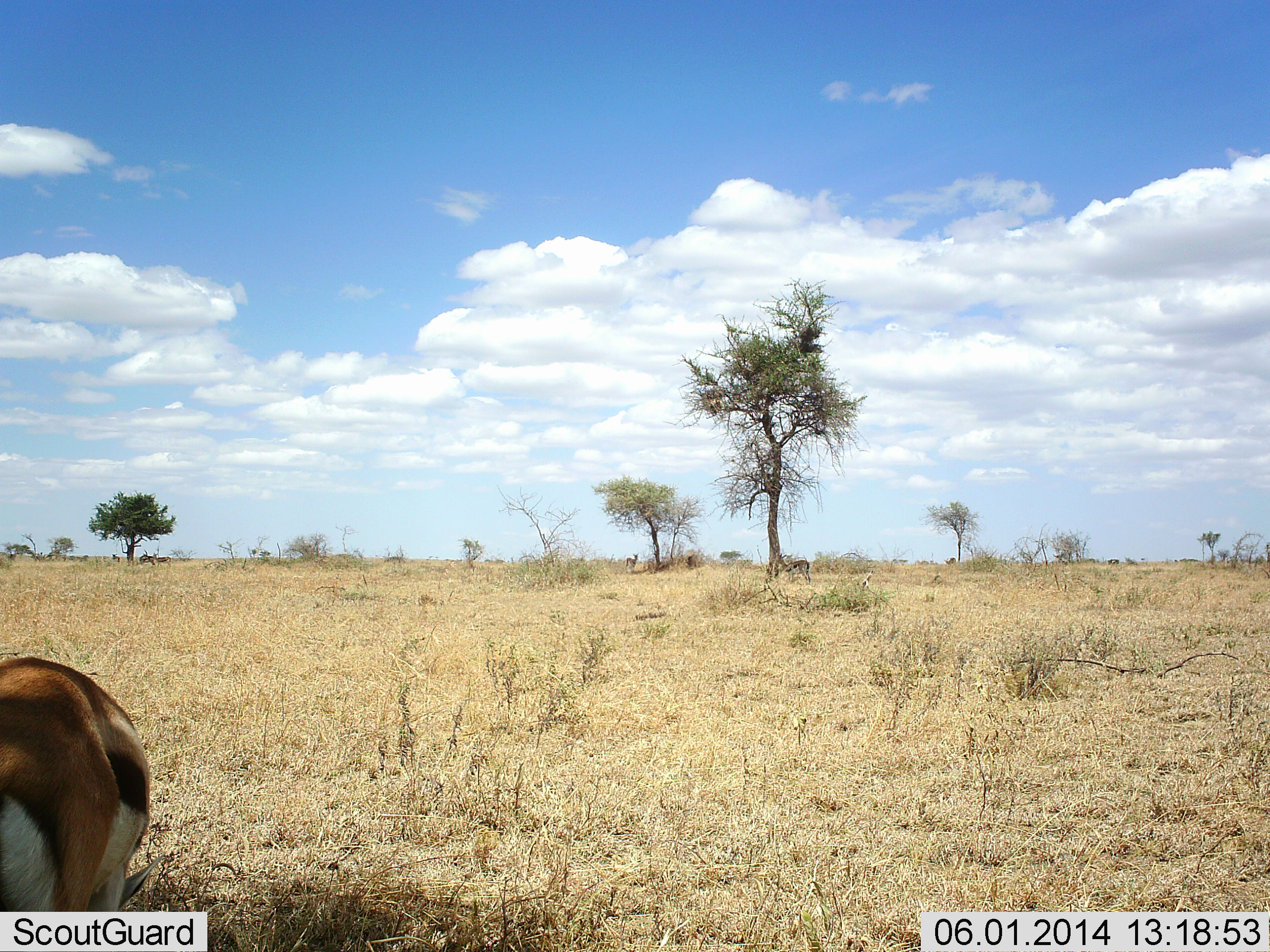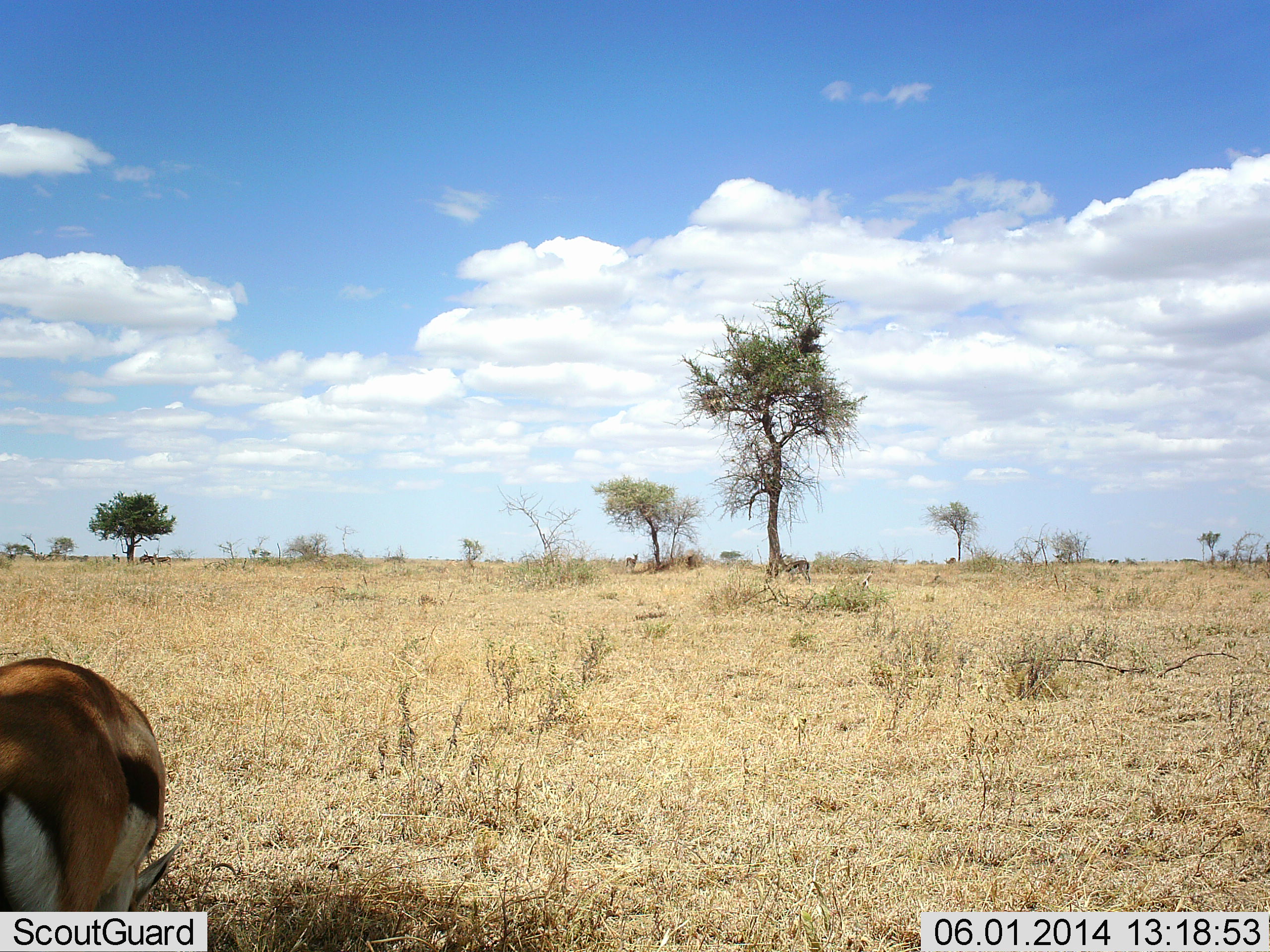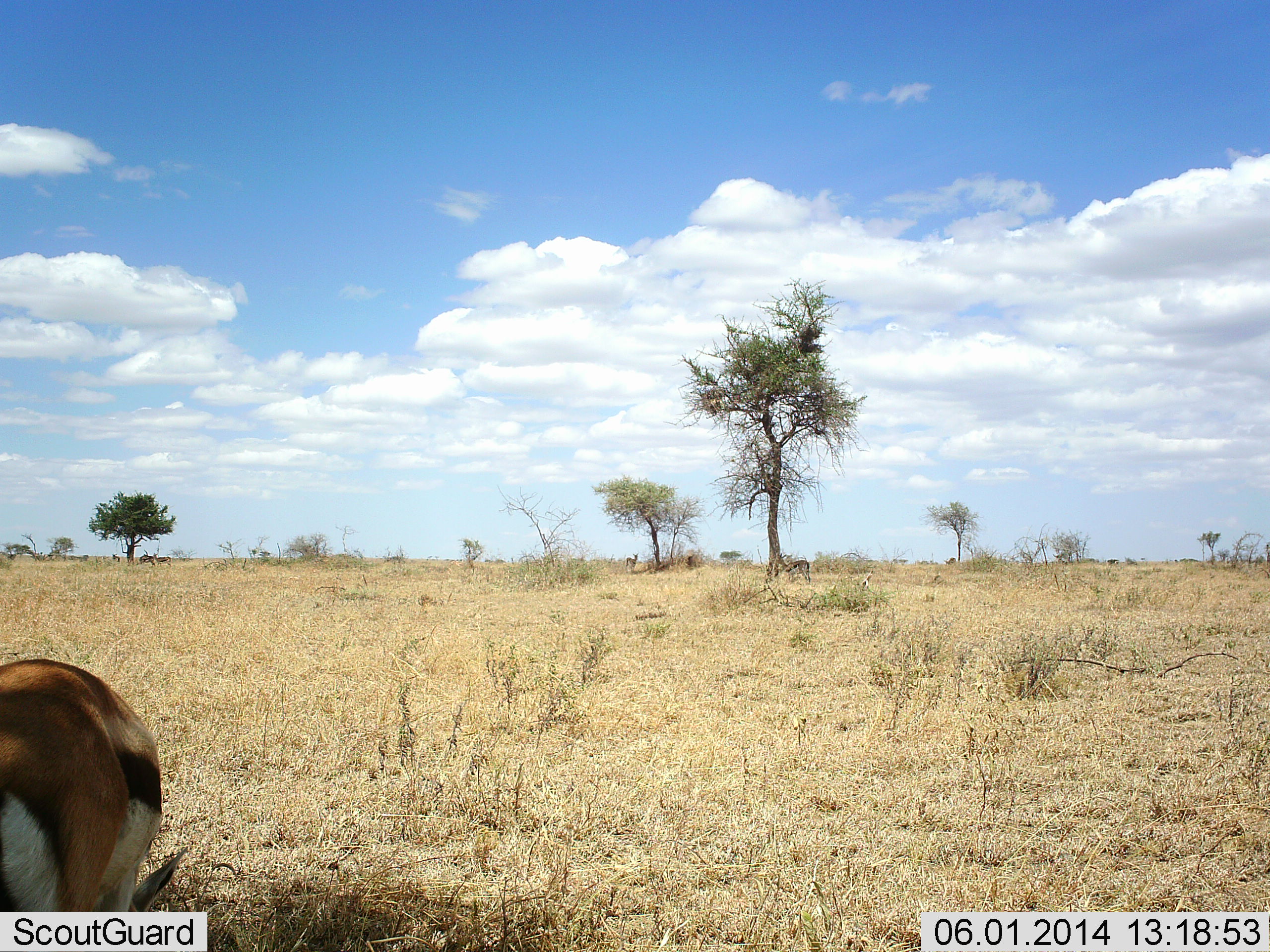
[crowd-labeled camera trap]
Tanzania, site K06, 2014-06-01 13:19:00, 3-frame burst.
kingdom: Animalia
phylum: Chordata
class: Mammalia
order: Artiodactyla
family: Bovidae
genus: Eudorcas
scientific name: Eudorcas thomsonii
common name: thomson's gazelle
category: gazellethomsons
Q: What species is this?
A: Gazellethomsons (thomson's gazelle) (Eudorcas thomsonii).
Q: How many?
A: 1.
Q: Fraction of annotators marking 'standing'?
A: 40%.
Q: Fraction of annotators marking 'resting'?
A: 0%.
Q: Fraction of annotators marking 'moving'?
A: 10%.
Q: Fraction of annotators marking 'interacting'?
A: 0%.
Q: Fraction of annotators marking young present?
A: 0%.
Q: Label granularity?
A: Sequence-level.